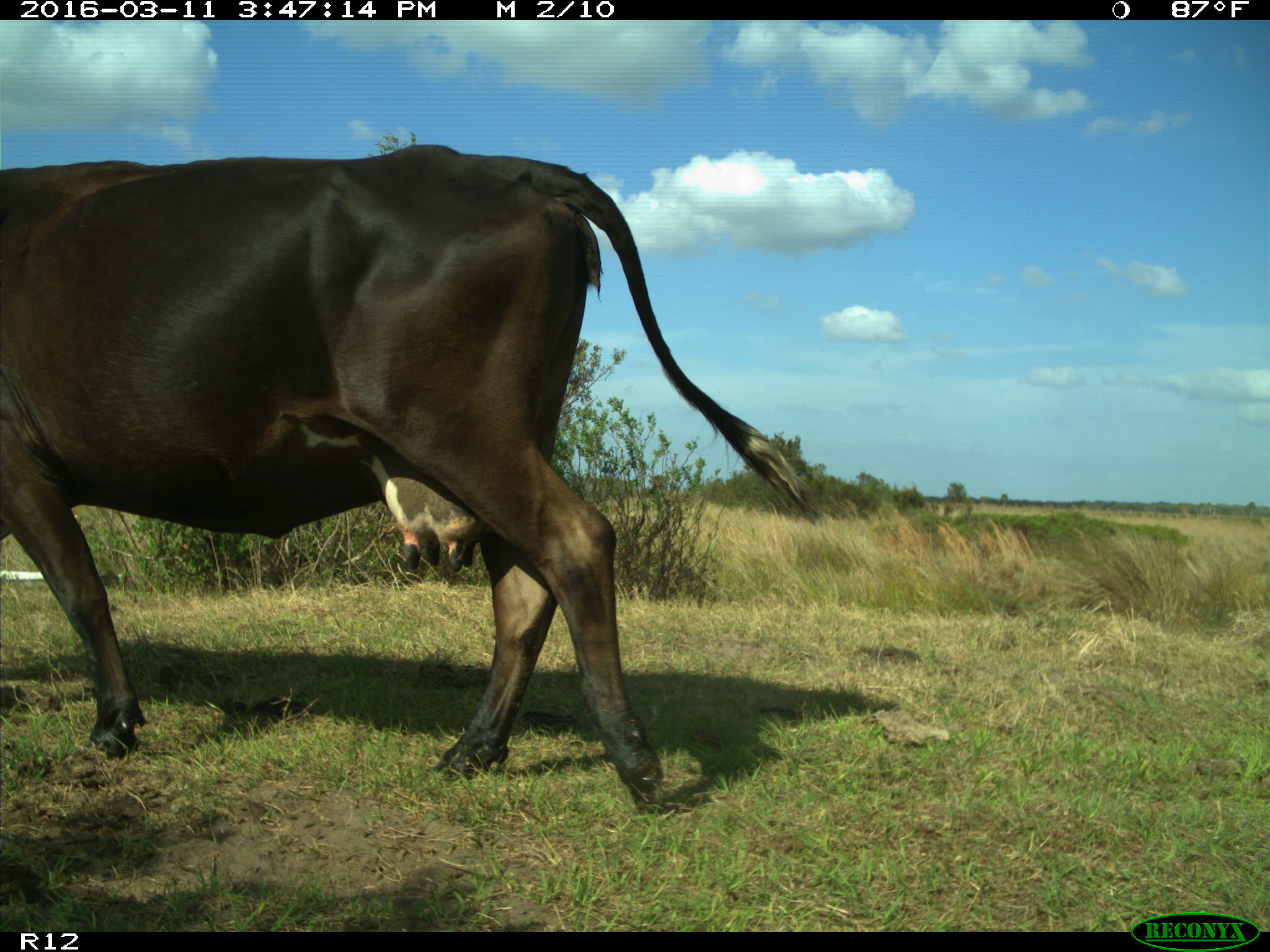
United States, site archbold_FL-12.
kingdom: Animalia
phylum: Chordata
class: Mammalia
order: Artiodactyla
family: Bovidae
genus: Bos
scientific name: Bos taurus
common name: domestic cow